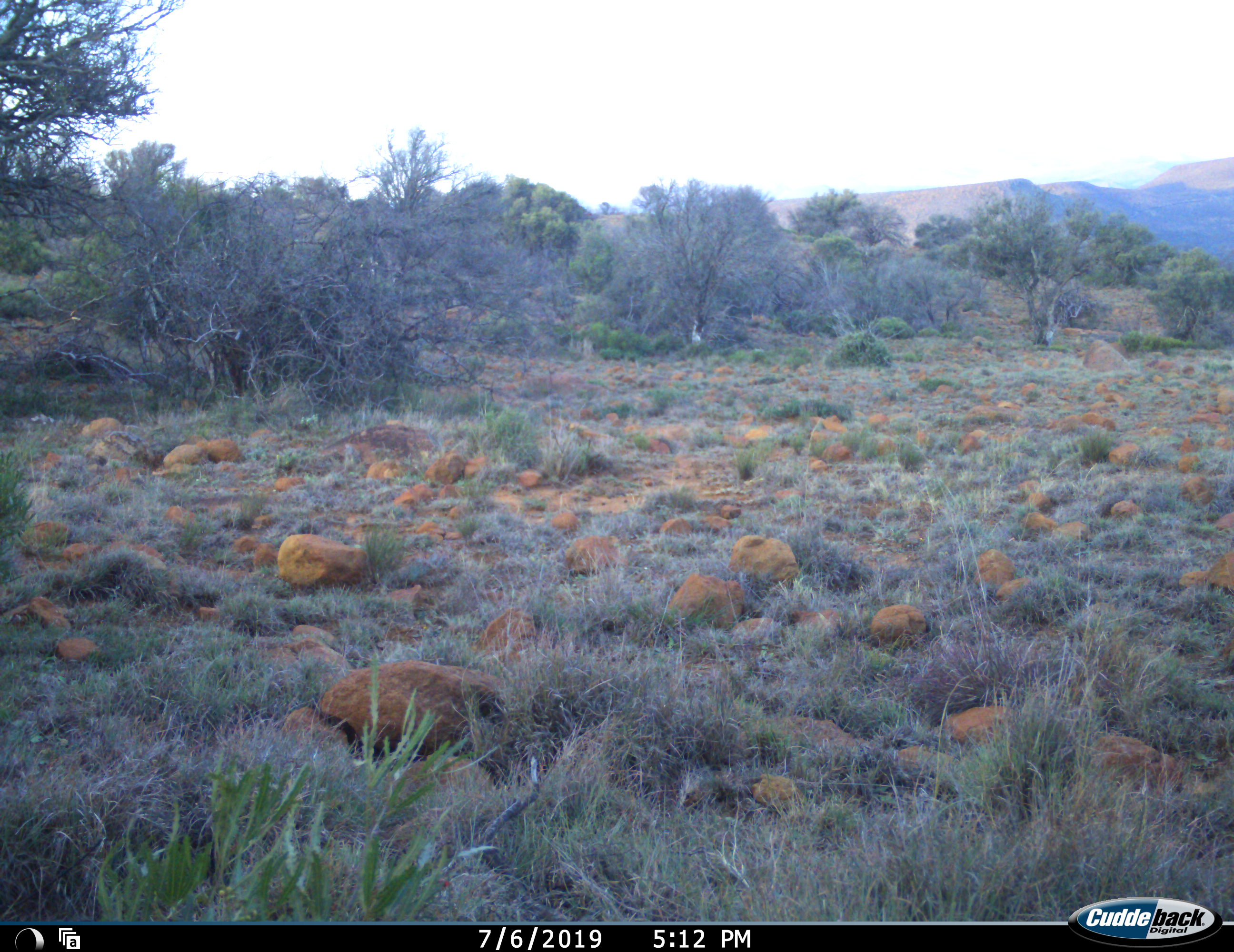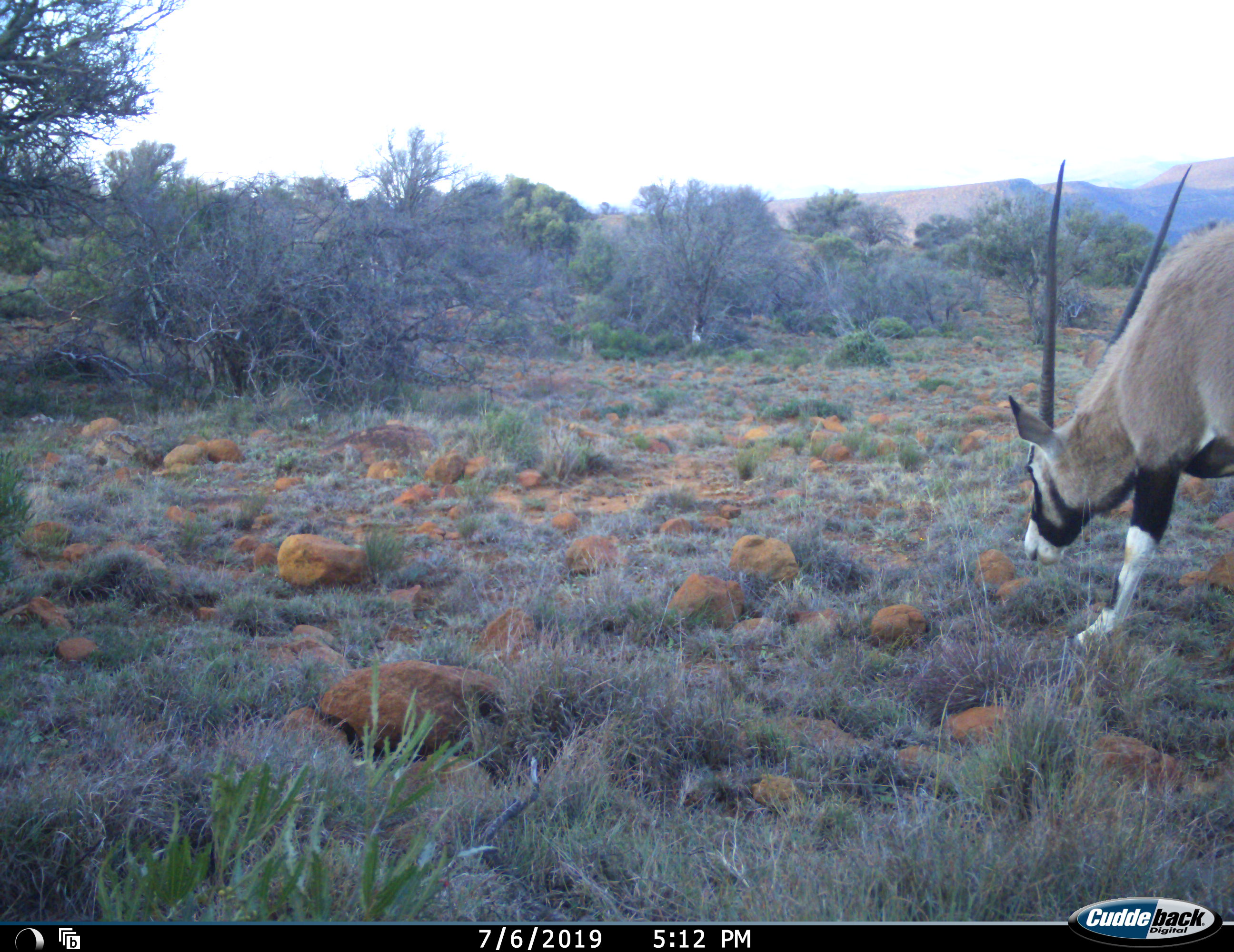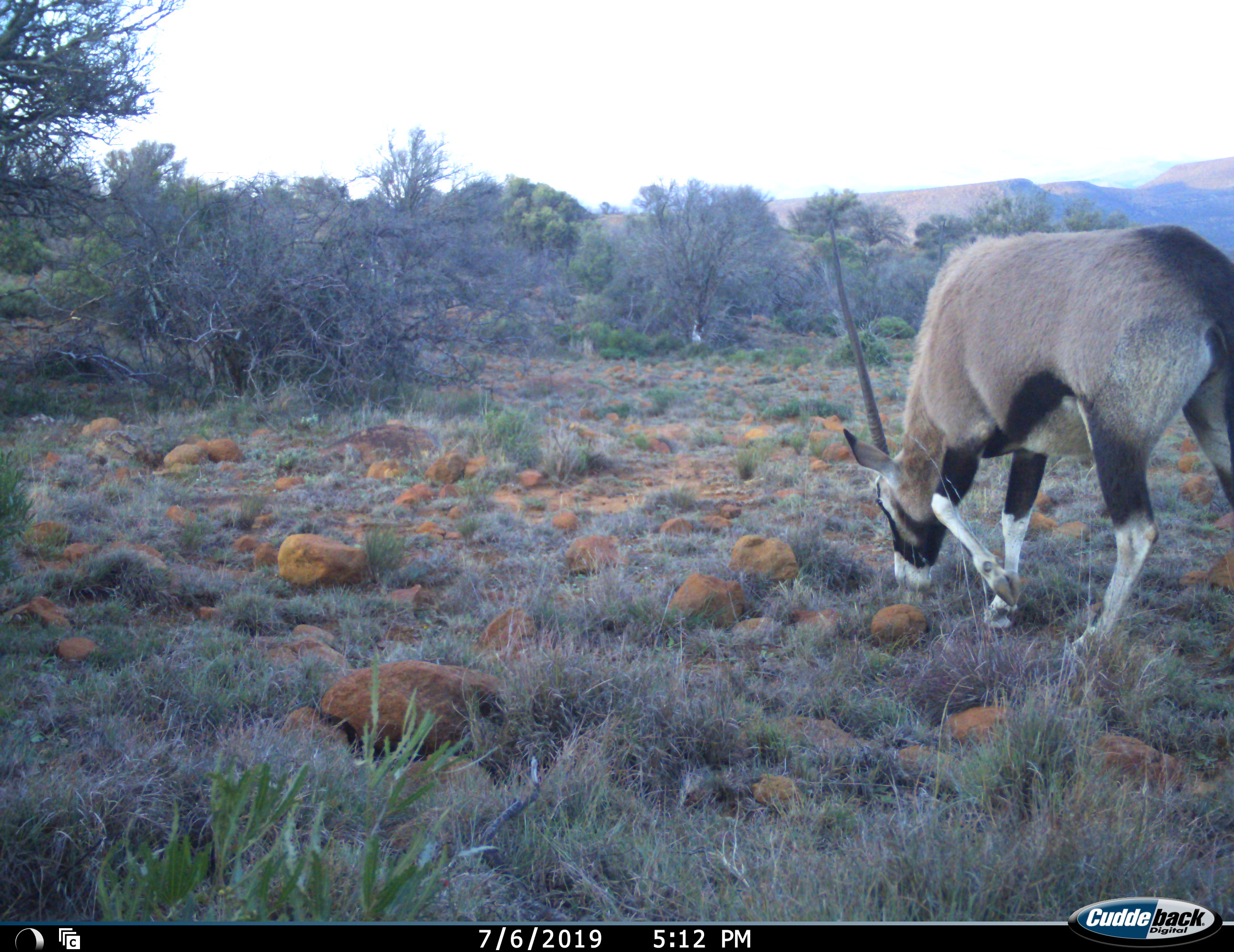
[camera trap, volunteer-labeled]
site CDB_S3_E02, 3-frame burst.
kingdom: Animalia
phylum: Chordata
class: Mammalia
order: Artiodactyla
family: Bovidae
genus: Oryx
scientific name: Oryx gazella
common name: gemsbok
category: oryx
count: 1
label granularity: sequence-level